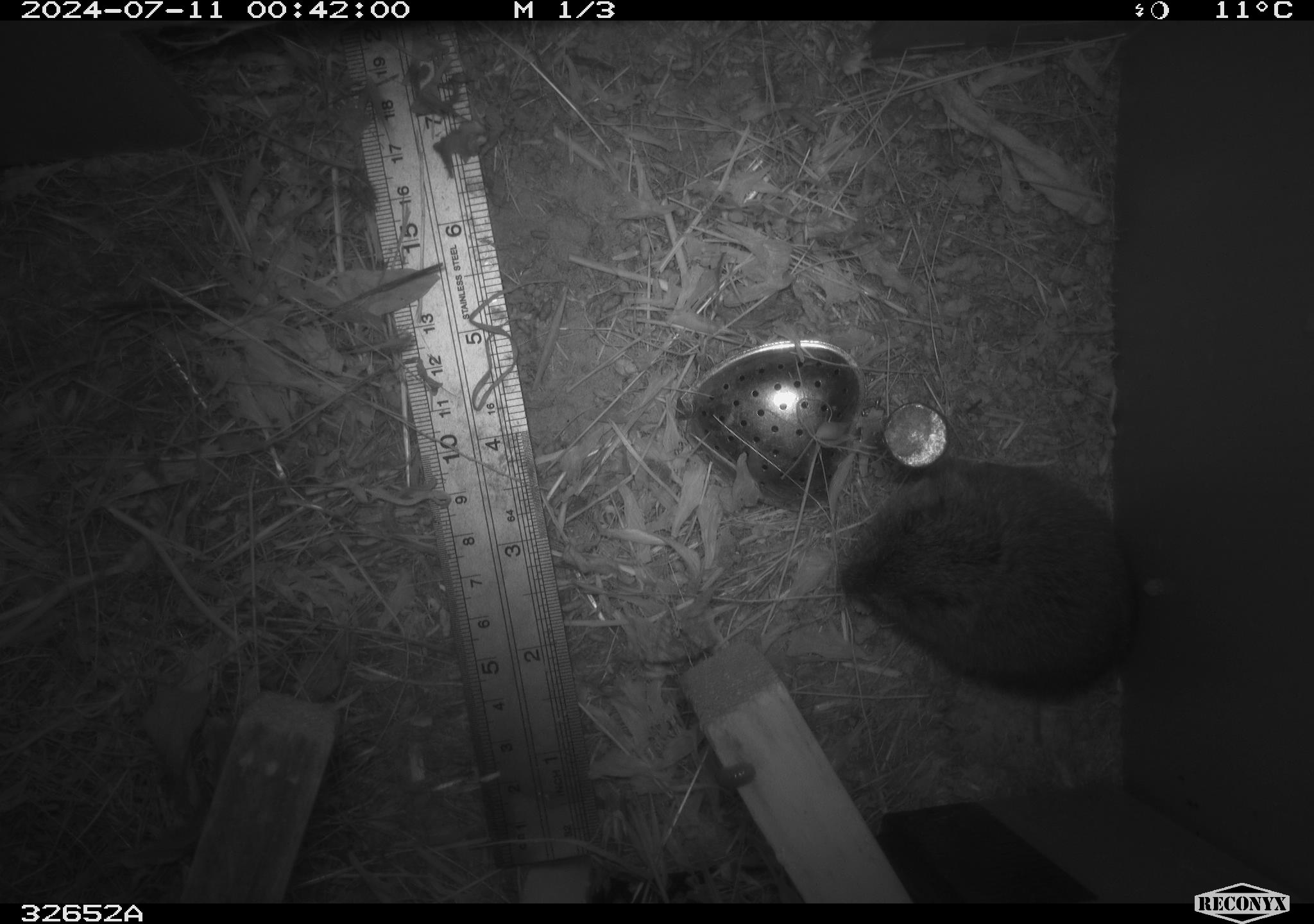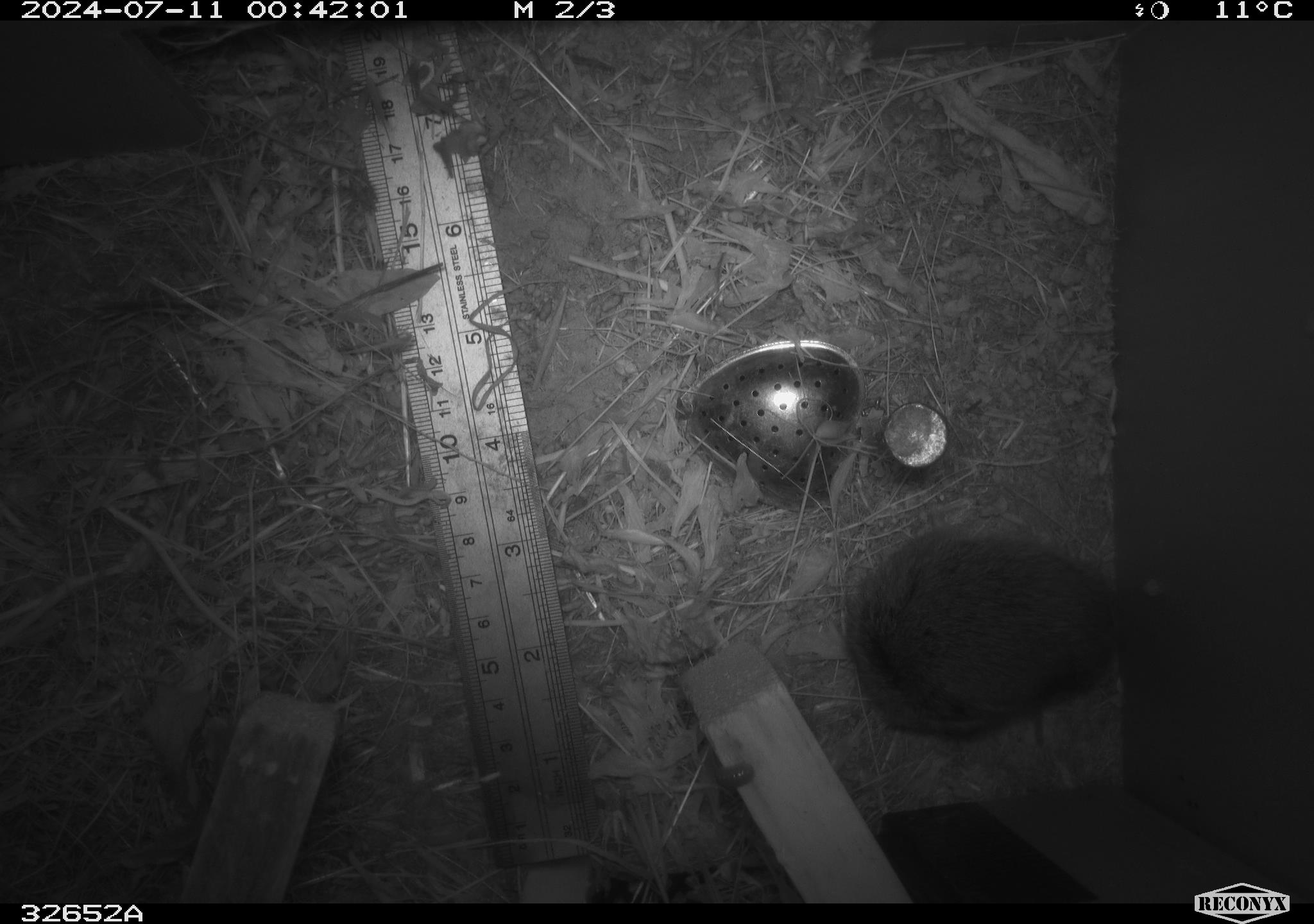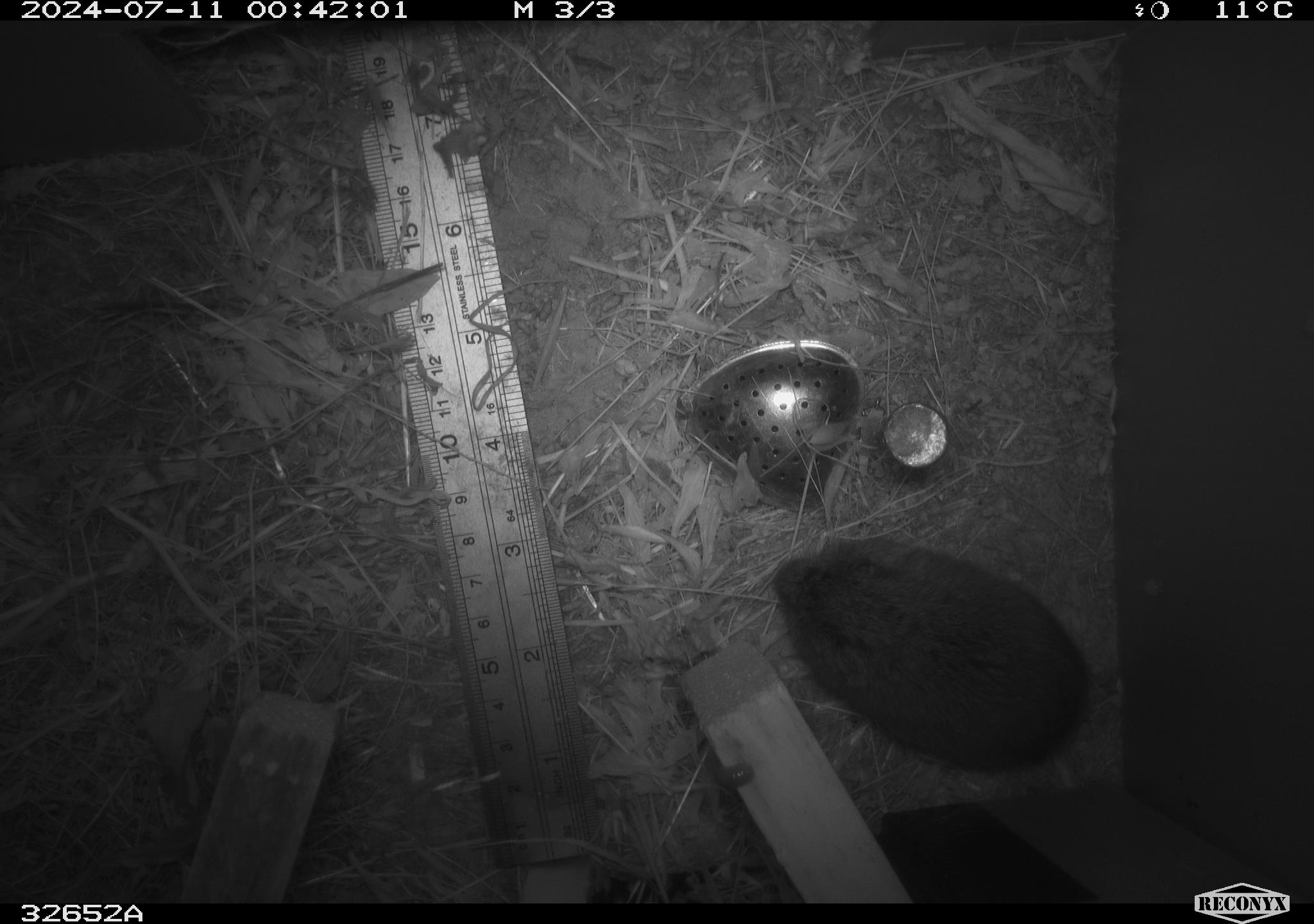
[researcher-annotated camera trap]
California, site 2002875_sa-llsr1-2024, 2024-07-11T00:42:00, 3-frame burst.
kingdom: Animalia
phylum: Chordata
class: Mammalia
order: Rodentia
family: Cricetidae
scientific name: Arvicolinae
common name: voles, lemmings, and muskrats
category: arvicolinae subfamily